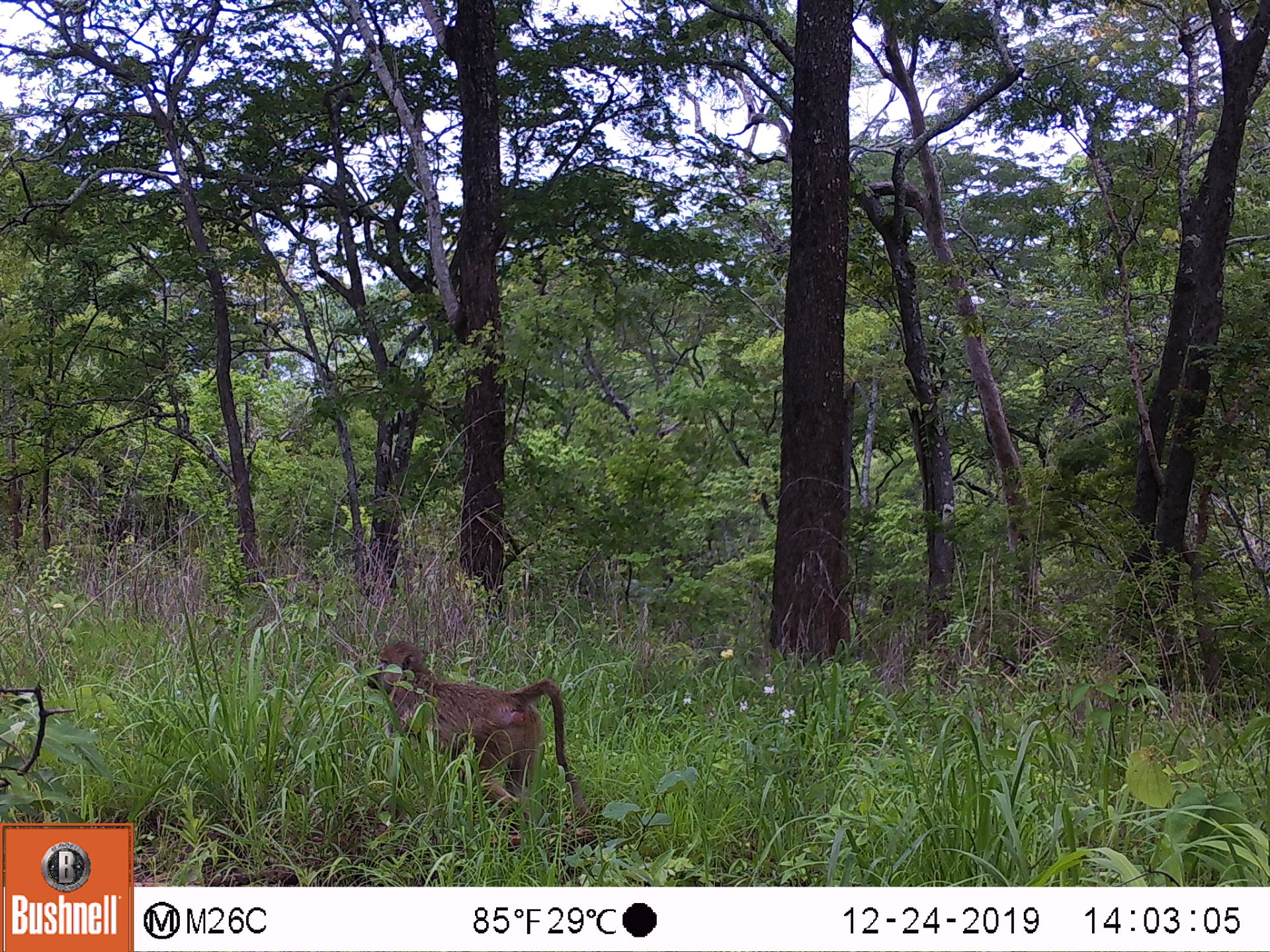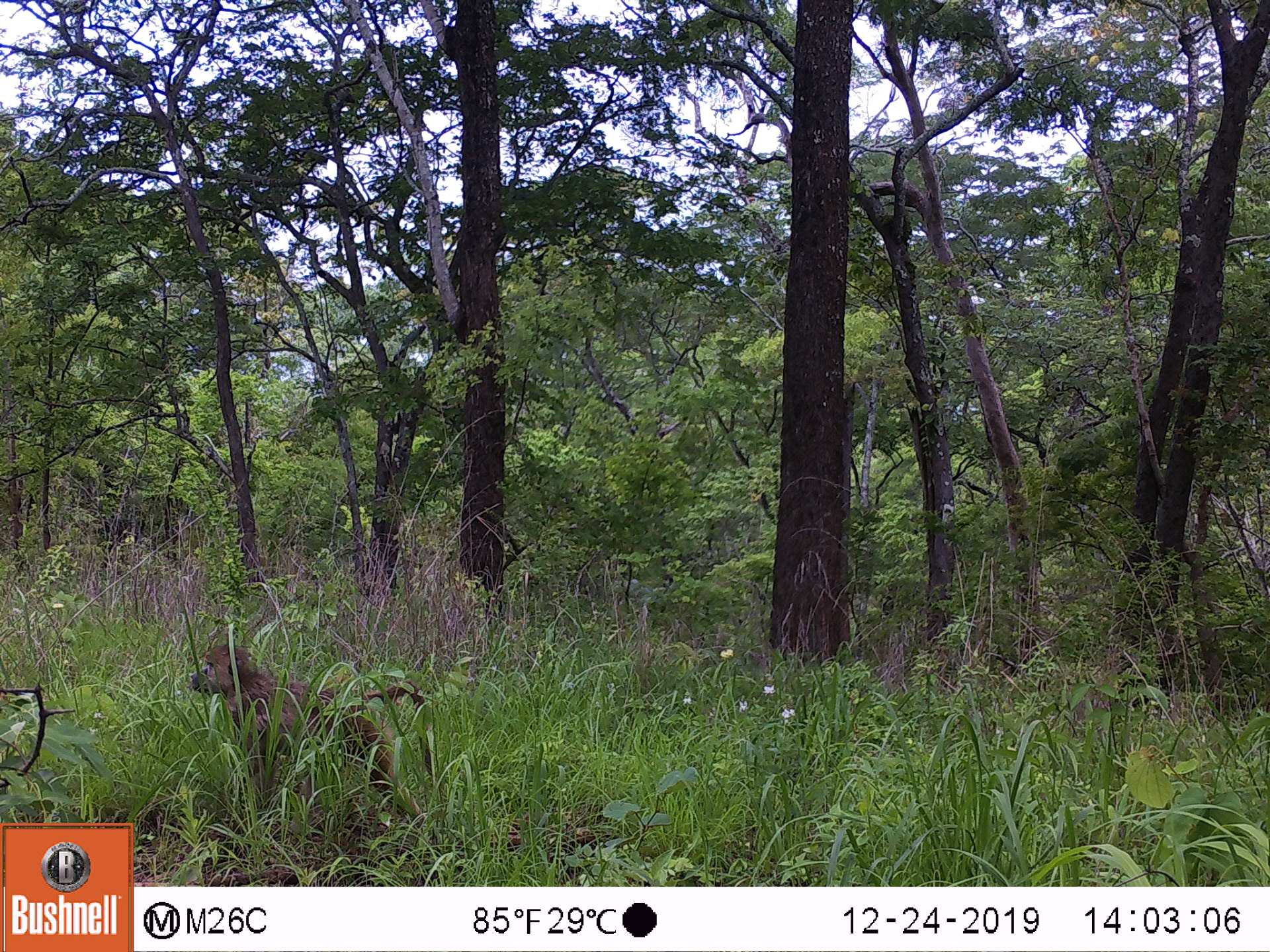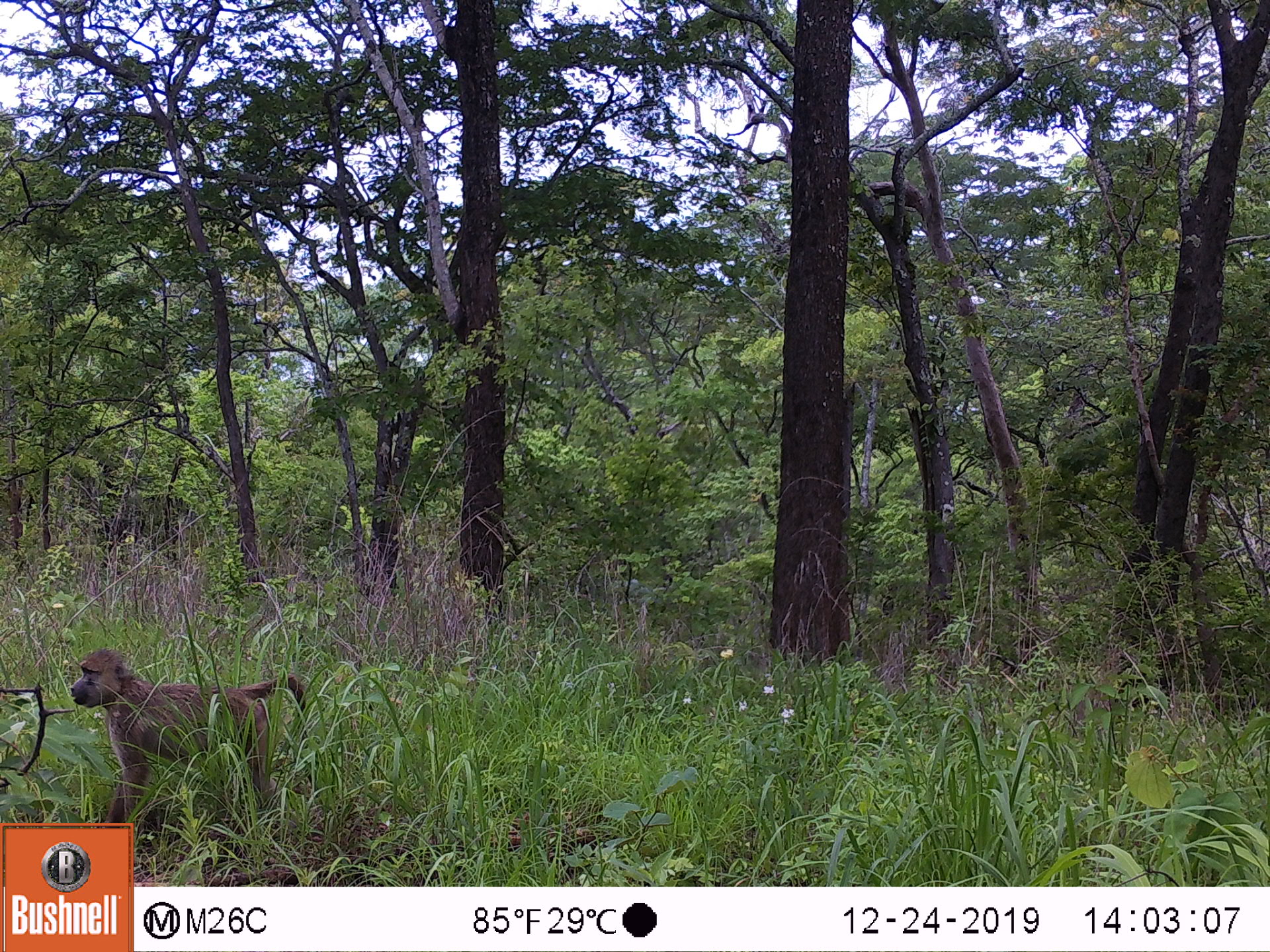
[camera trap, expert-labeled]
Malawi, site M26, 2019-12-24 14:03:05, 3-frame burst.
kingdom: Animalia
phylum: Chordata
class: Mammalia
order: Primates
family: Cercopithecidae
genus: Papio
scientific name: Papio cynocephalus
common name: yellow baboon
Yellow baboon (Papio cynocephalus), count 1.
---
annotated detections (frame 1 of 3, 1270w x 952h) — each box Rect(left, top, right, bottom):
yellow baboon: Rect(362, 639, 584, 811)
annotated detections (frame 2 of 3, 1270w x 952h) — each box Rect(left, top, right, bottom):
yellow baboon: Rect(190, 643, 432, 814)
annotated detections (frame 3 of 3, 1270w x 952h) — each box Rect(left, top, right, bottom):
yellow baboon: Rect(71, 648, 304, 820)